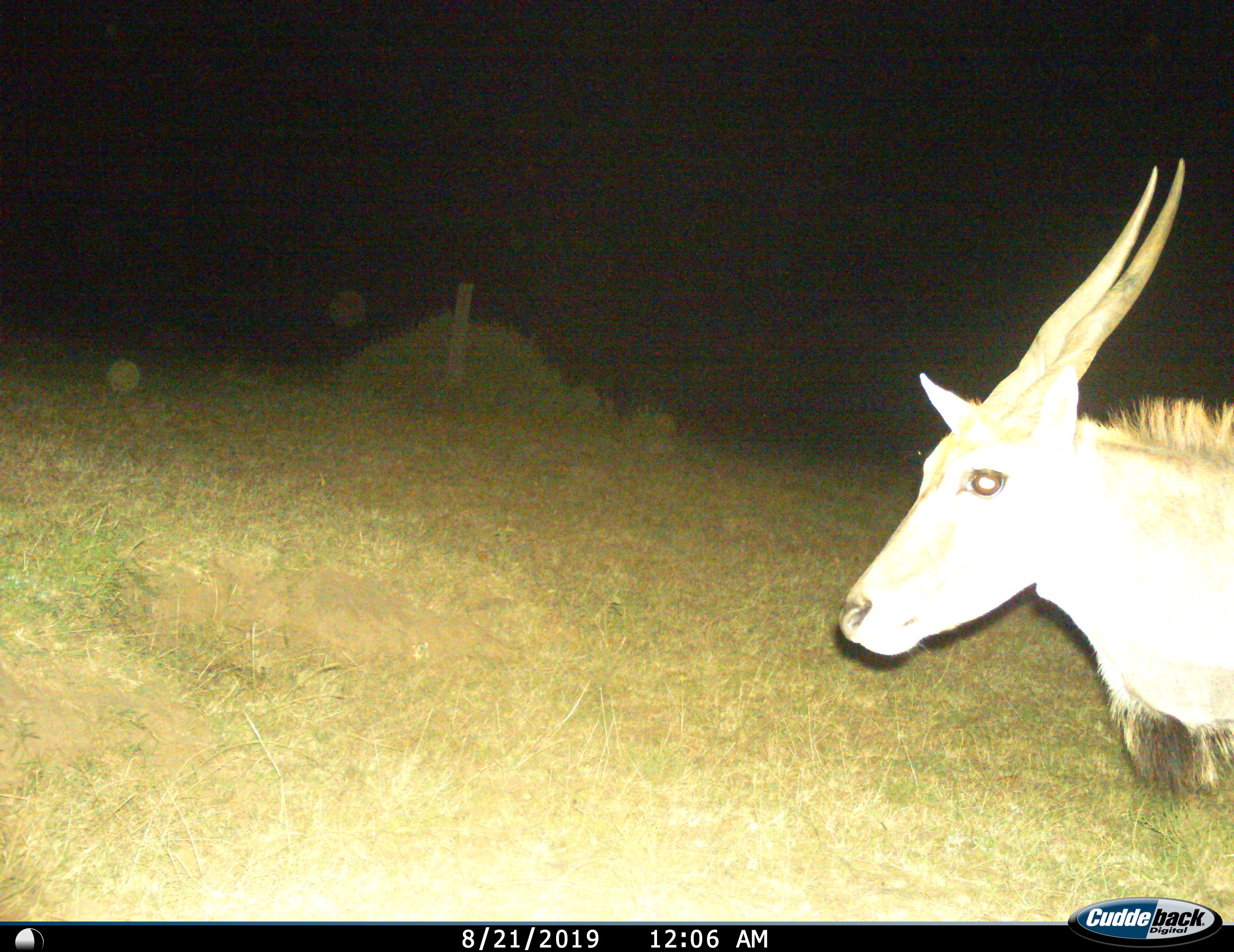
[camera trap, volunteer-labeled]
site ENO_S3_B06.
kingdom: Animalia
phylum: Chordata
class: Mammalia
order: Artiodactyla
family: Bovidae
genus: Tragelaphus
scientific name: Tragelaphus oryx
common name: eland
Eland (Tragelaphus oryx), count 1. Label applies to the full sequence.